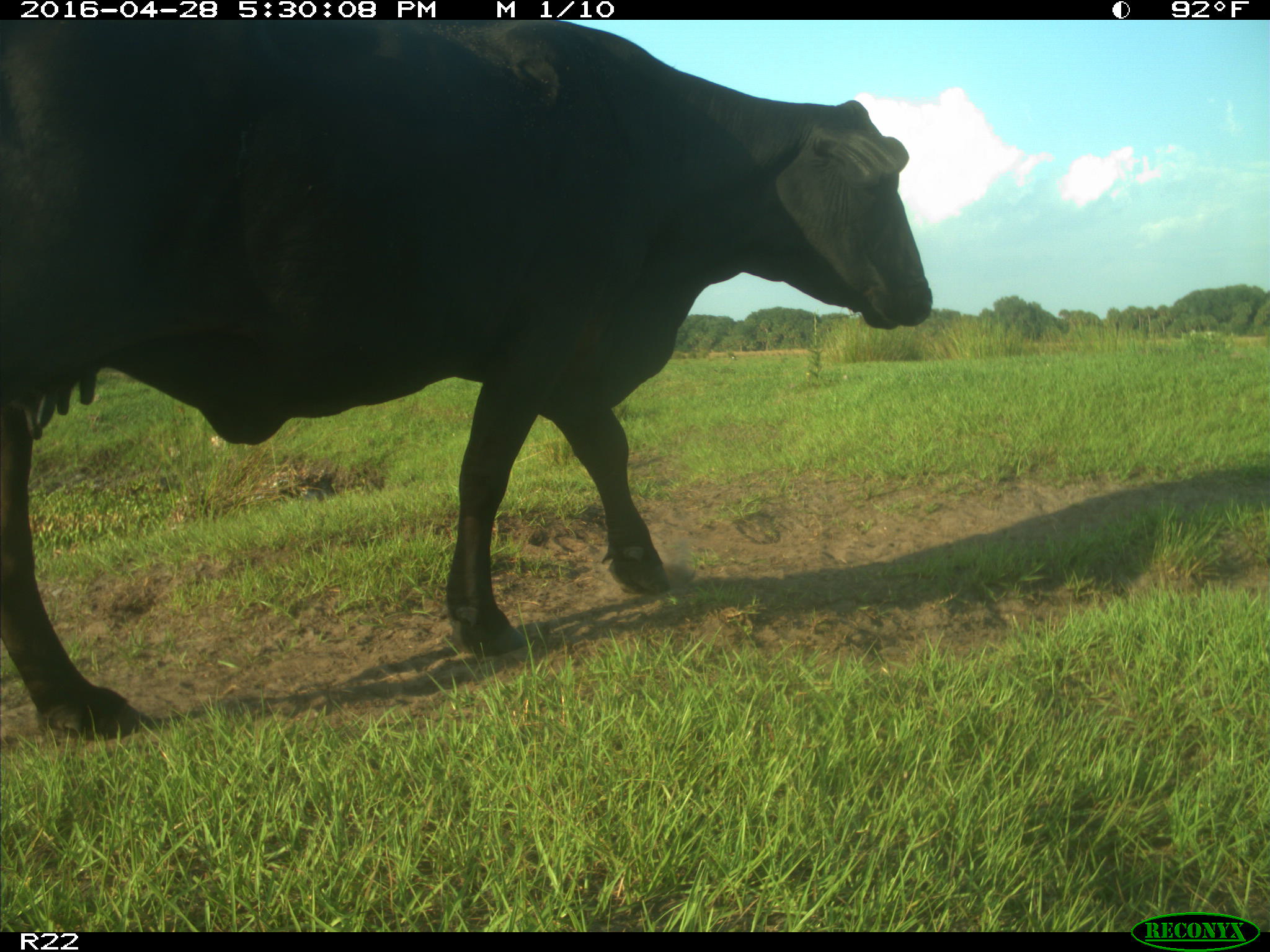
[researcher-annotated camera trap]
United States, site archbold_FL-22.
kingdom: Animalia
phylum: Chordata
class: Mammalia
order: Artiodactyla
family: Bovidae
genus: Bos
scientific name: Bos taurus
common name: domestic cow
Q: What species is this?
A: Bos taurus (domestic cow).